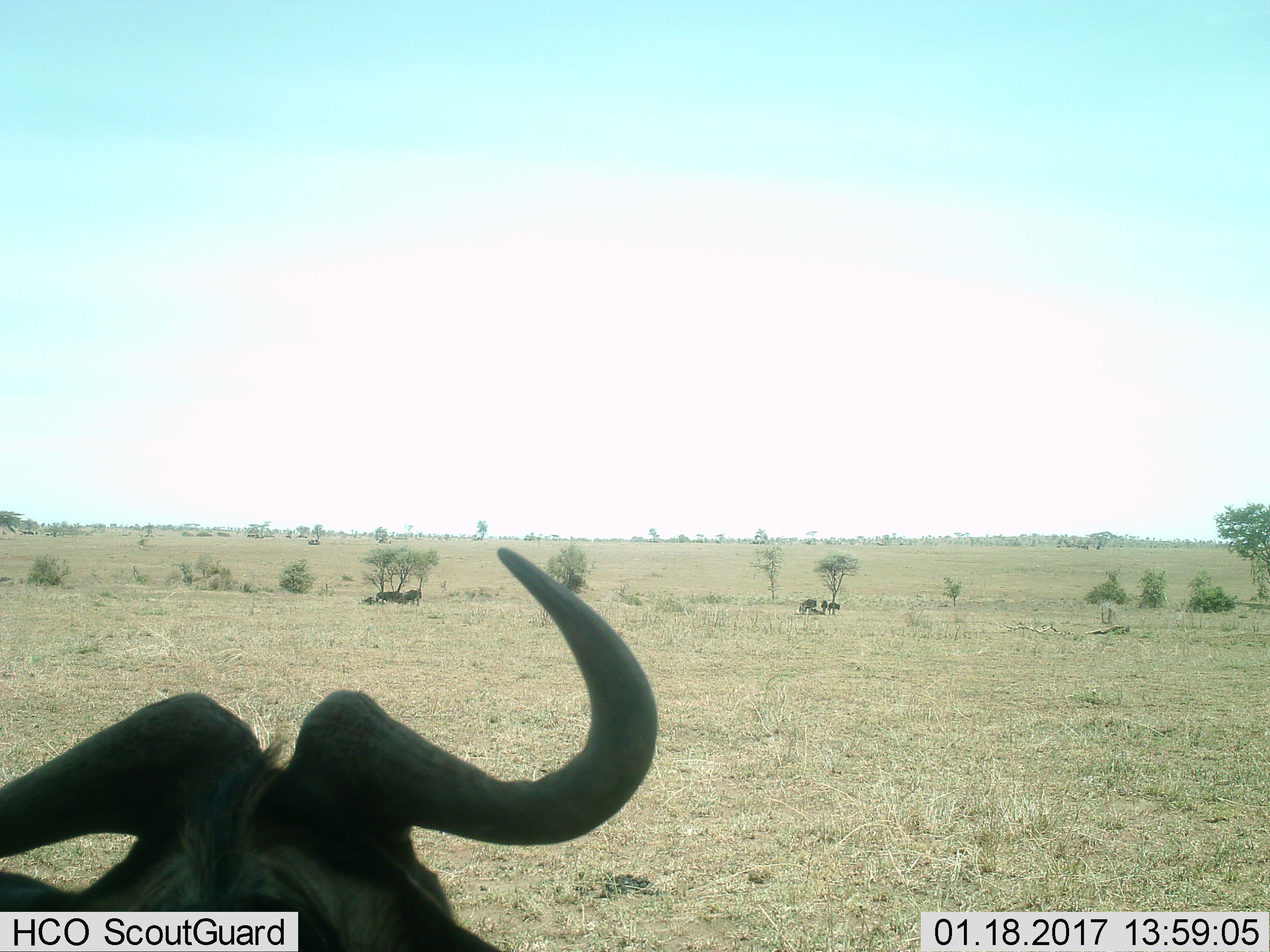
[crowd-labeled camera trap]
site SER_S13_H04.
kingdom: Animalia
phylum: Chordata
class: Mammalia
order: Artiodactyla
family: Bovidae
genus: Connochaetes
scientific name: Connochaetes taurinus taurinus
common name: blue wildebeest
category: wildebeestblue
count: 6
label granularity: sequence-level